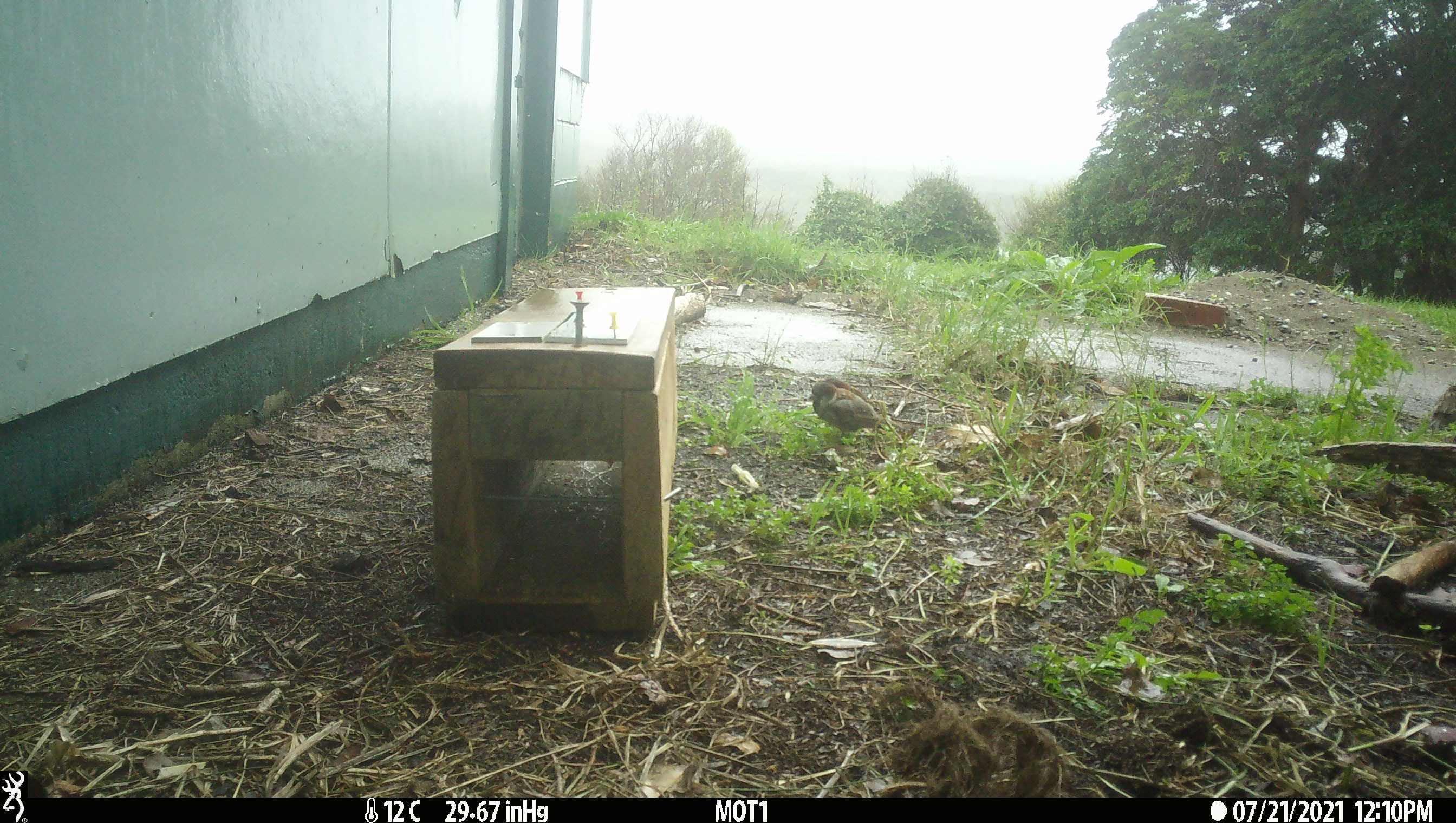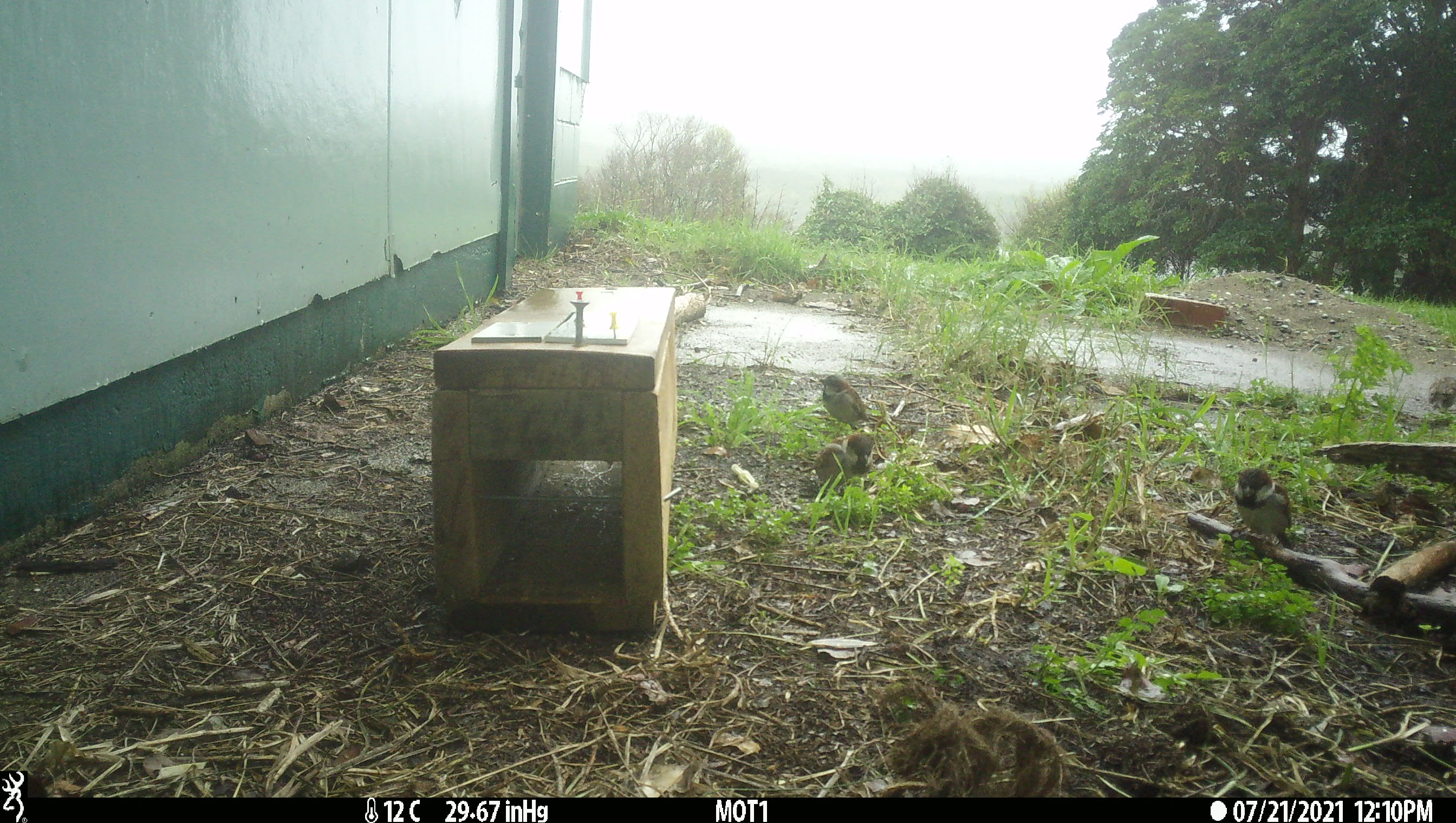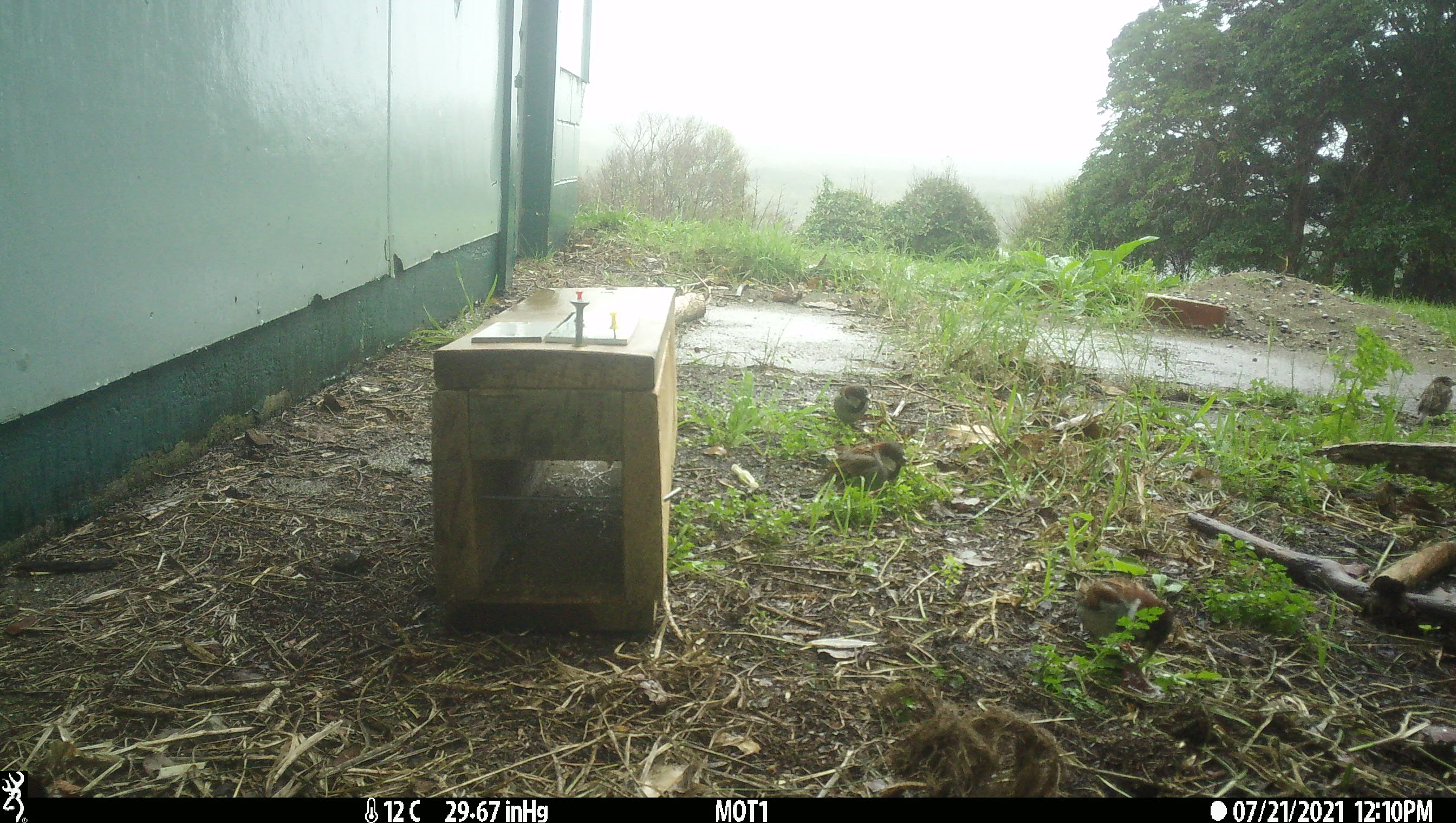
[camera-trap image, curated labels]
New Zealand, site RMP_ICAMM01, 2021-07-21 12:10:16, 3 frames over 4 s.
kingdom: Animalia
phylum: Chordata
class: Aves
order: Passeriformes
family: Passeridae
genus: Passer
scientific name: Passer domesticus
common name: house sparrow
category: sparrow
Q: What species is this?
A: Sparrow (house sparrow) (Passer domesticus).